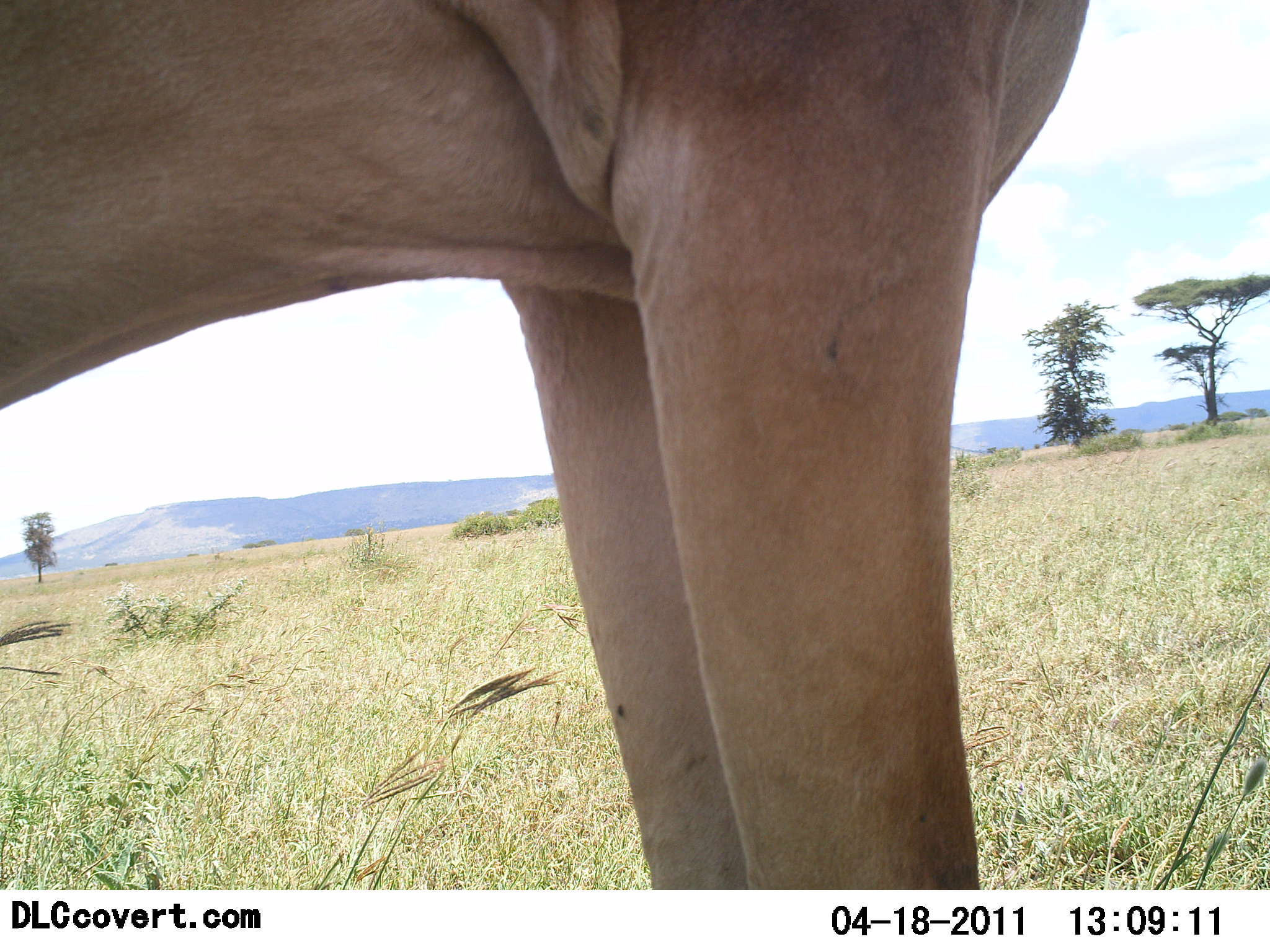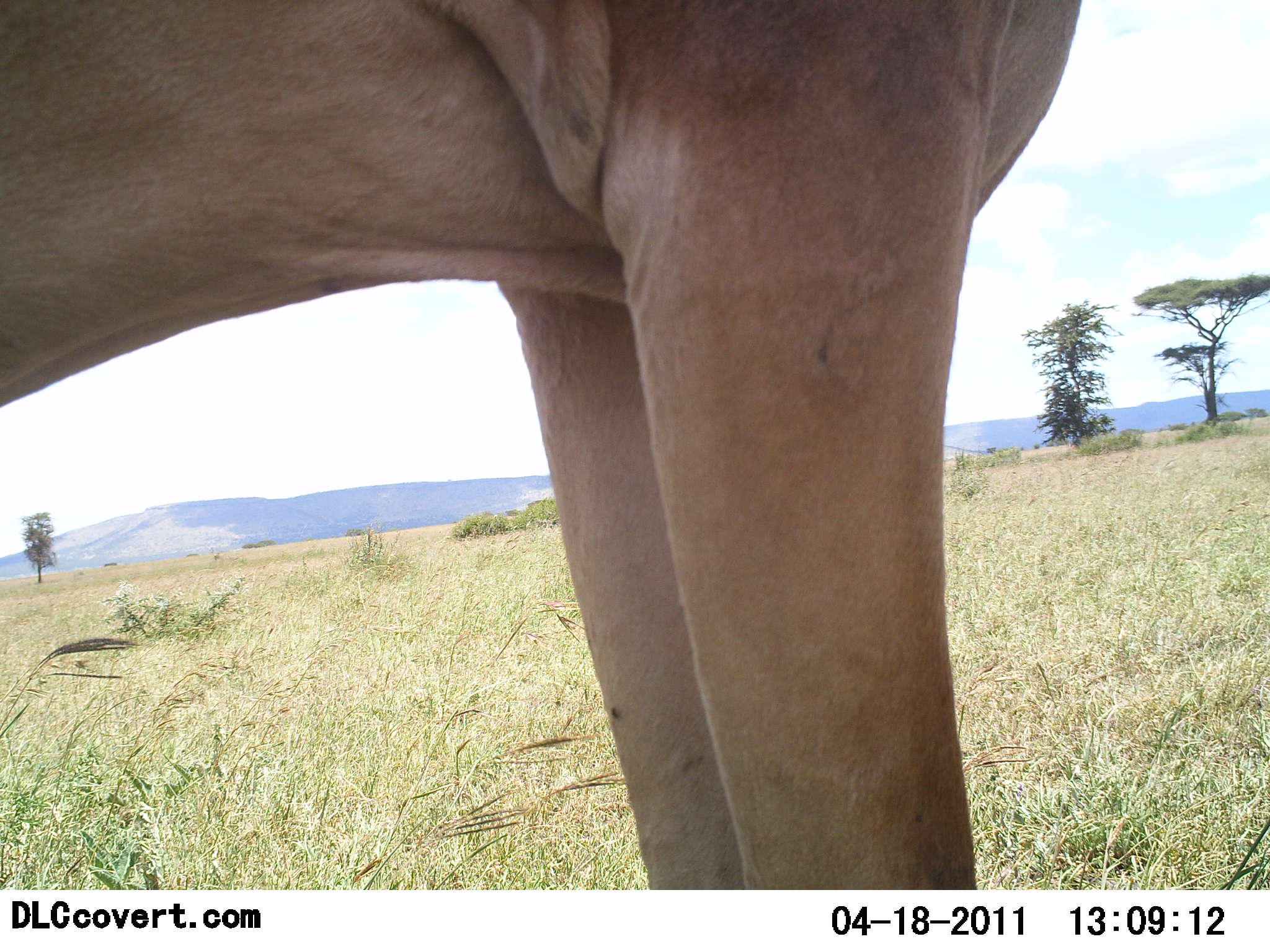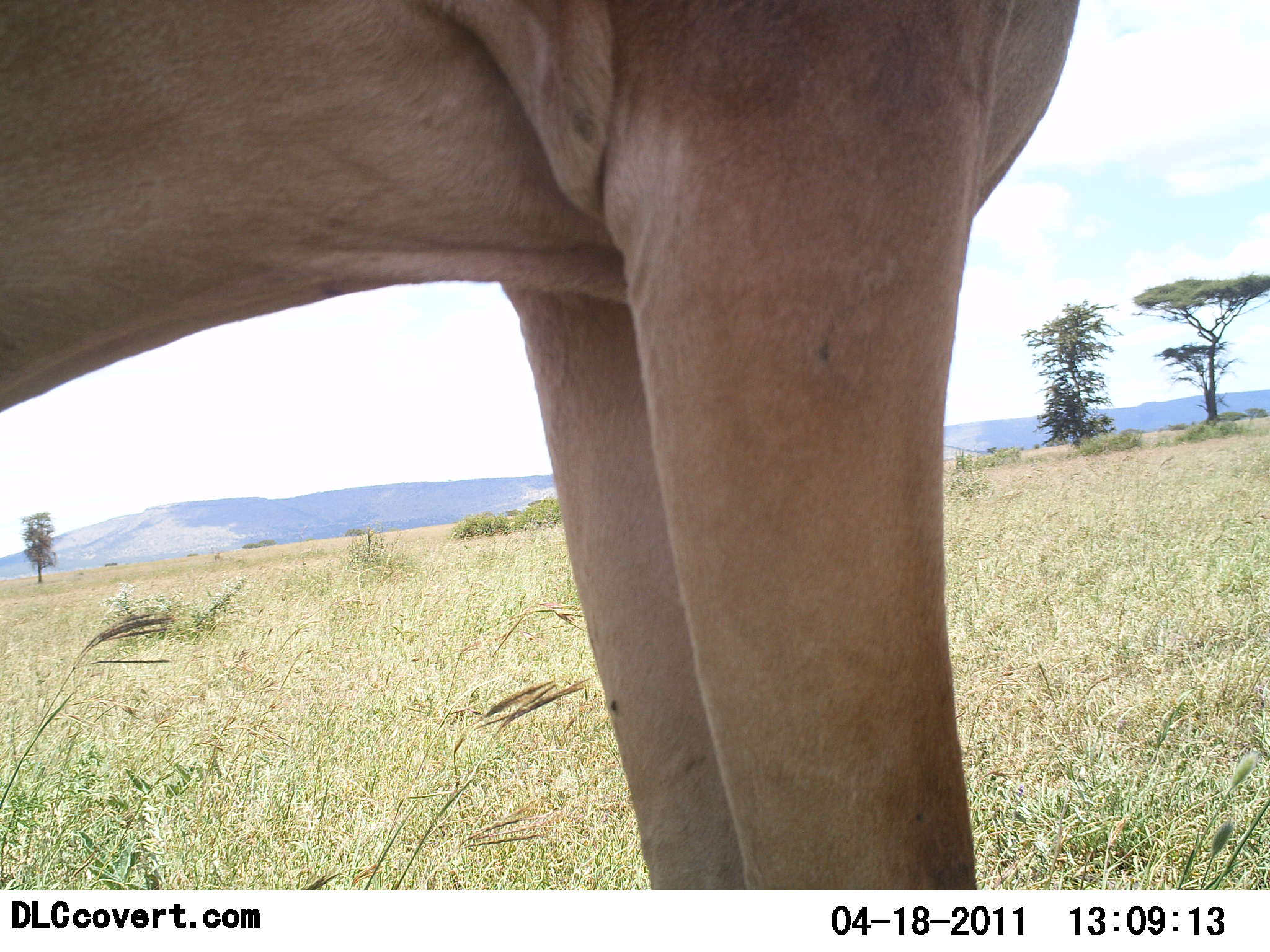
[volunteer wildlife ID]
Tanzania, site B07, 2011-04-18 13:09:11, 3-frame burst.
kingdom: Animalia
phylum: Chordata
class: Mammalia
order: Artiodactyla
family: Bovidae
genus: Alcelaphus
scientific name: Alcelaphus buselaphus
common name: hartebeest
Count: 1.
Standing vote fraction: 100%.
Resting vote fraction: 0%.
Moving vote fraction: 0%.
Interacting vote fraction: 0%.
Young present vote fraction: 0%.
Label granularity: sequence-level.